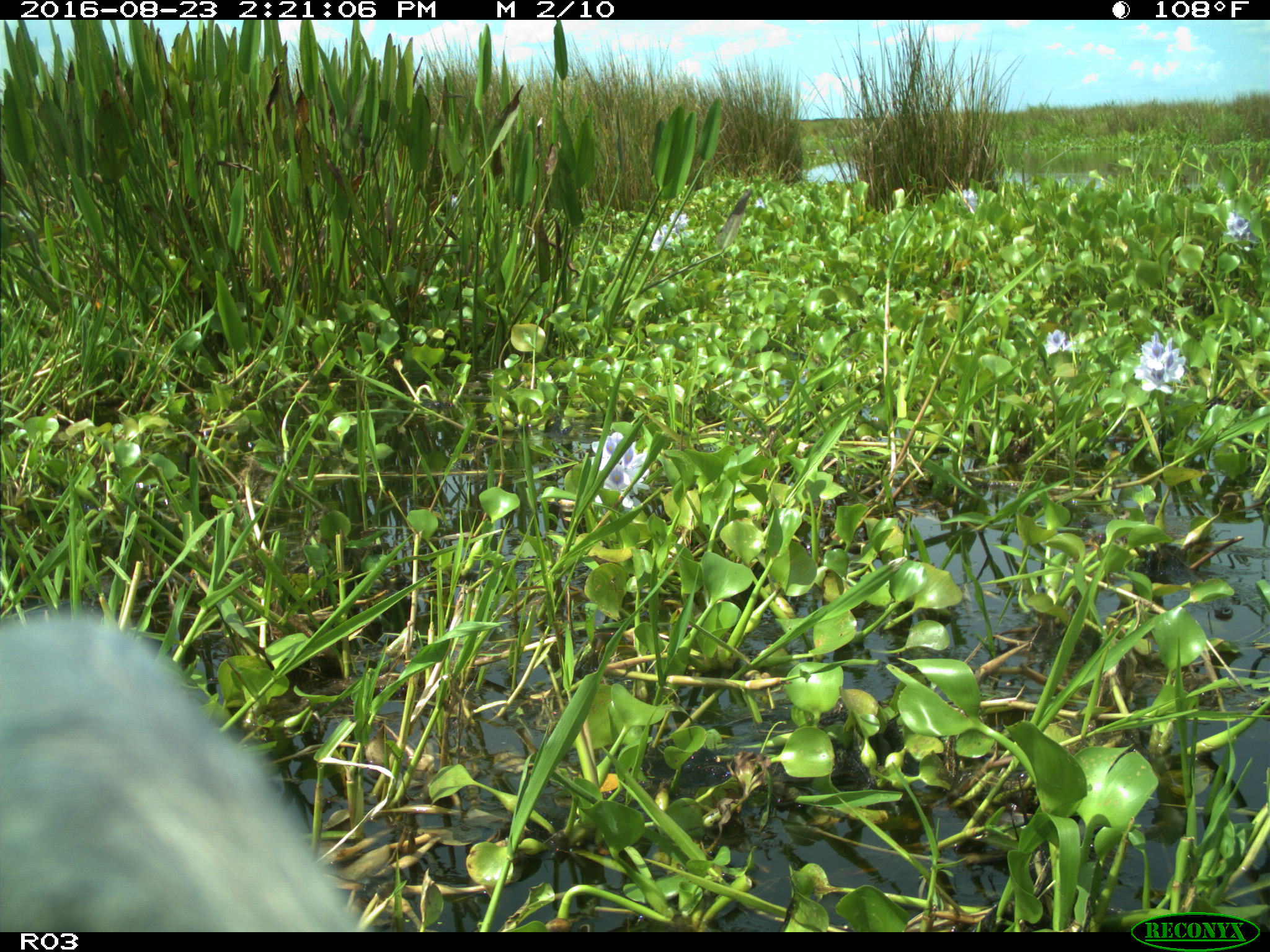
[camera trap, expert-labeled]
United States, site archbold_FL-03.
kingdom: Animalia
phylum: Chordata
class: Aves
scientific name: Aves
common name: birds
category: unidentified bird